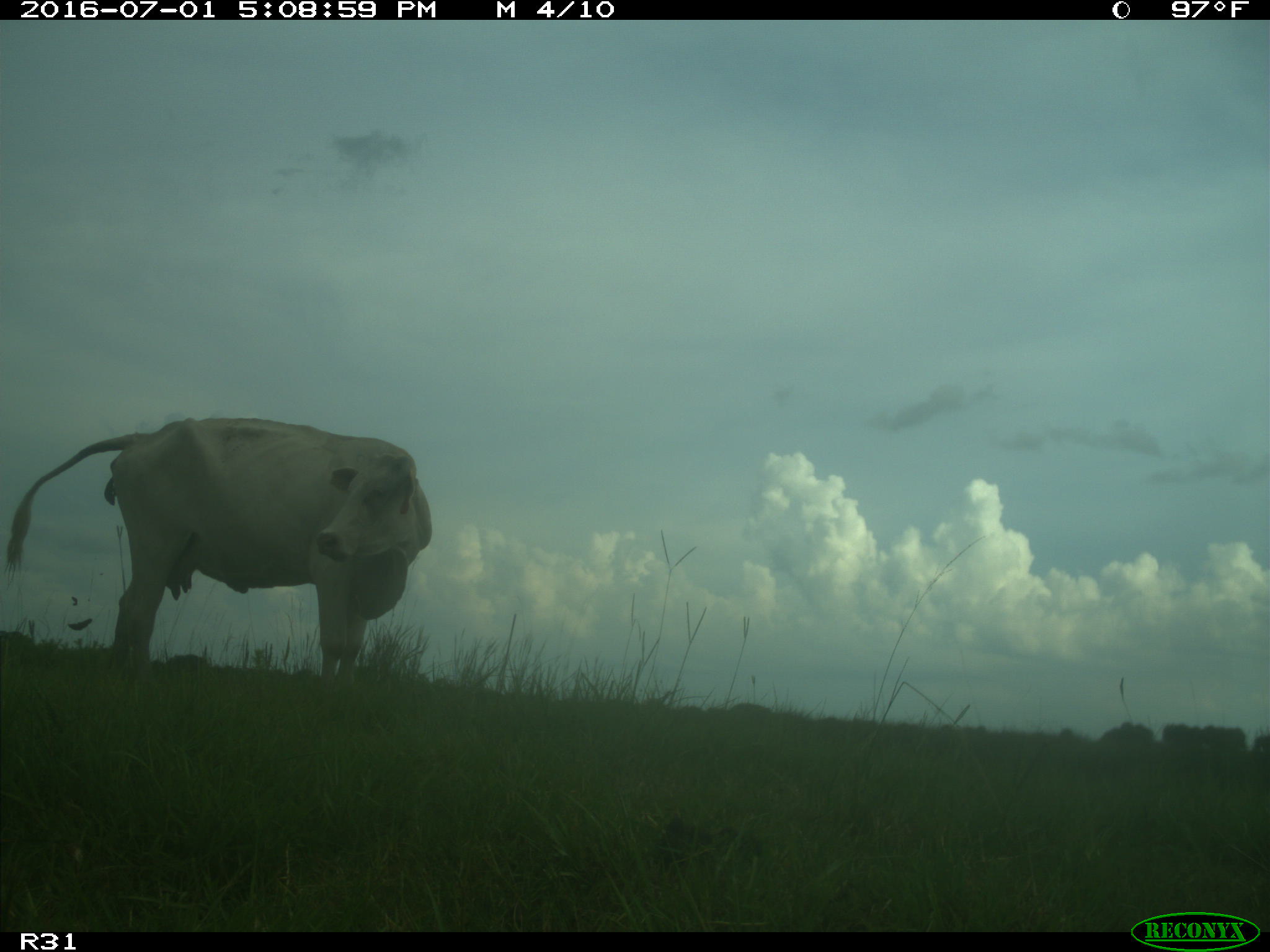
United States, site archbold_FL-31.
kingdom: Animalia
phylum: Chordata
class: Mammalia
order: Artiodactyla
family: Bovidae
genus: Bos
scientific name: Bos taurus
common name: domestic cow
Bos taurus (domestic cow).